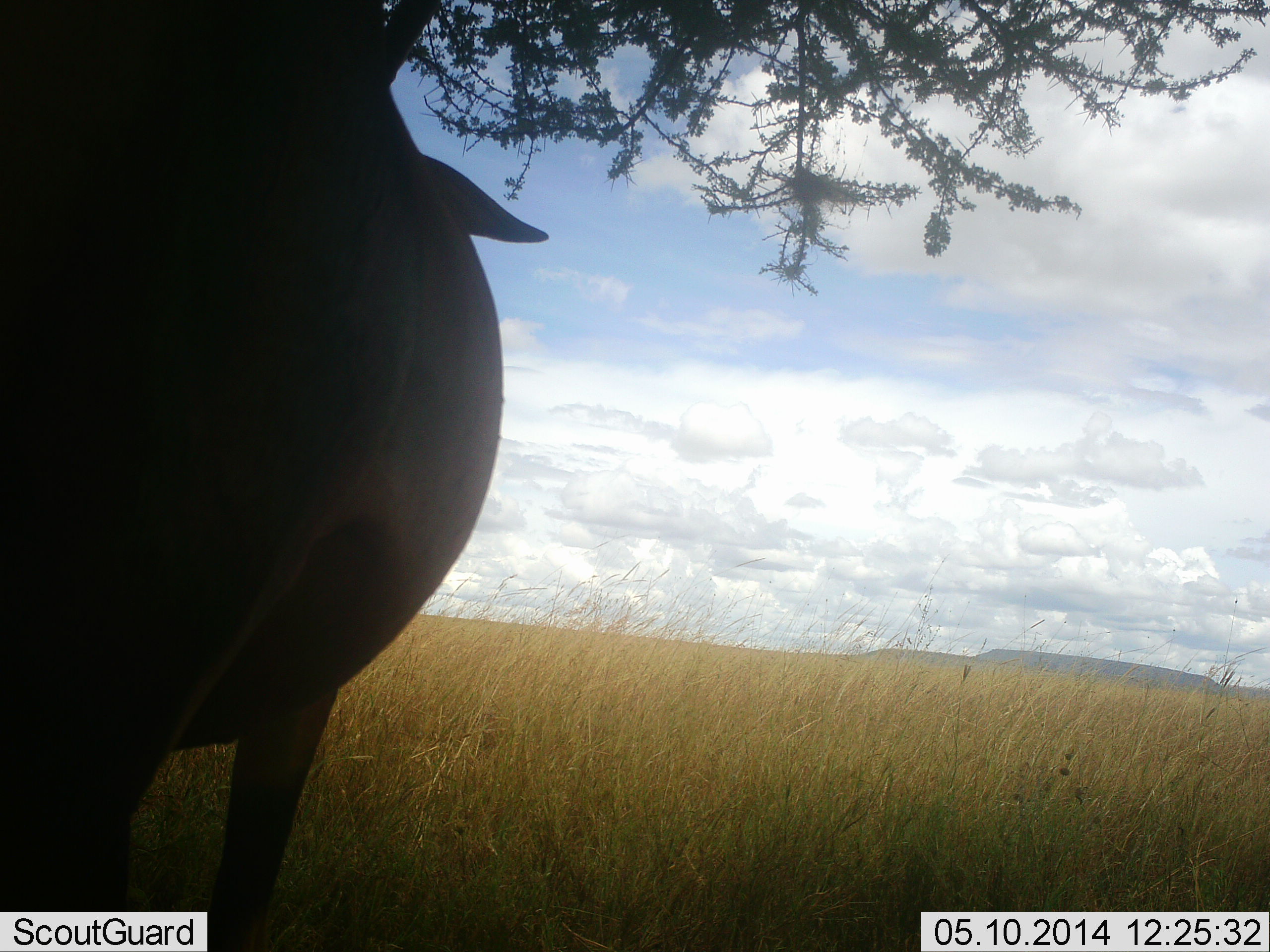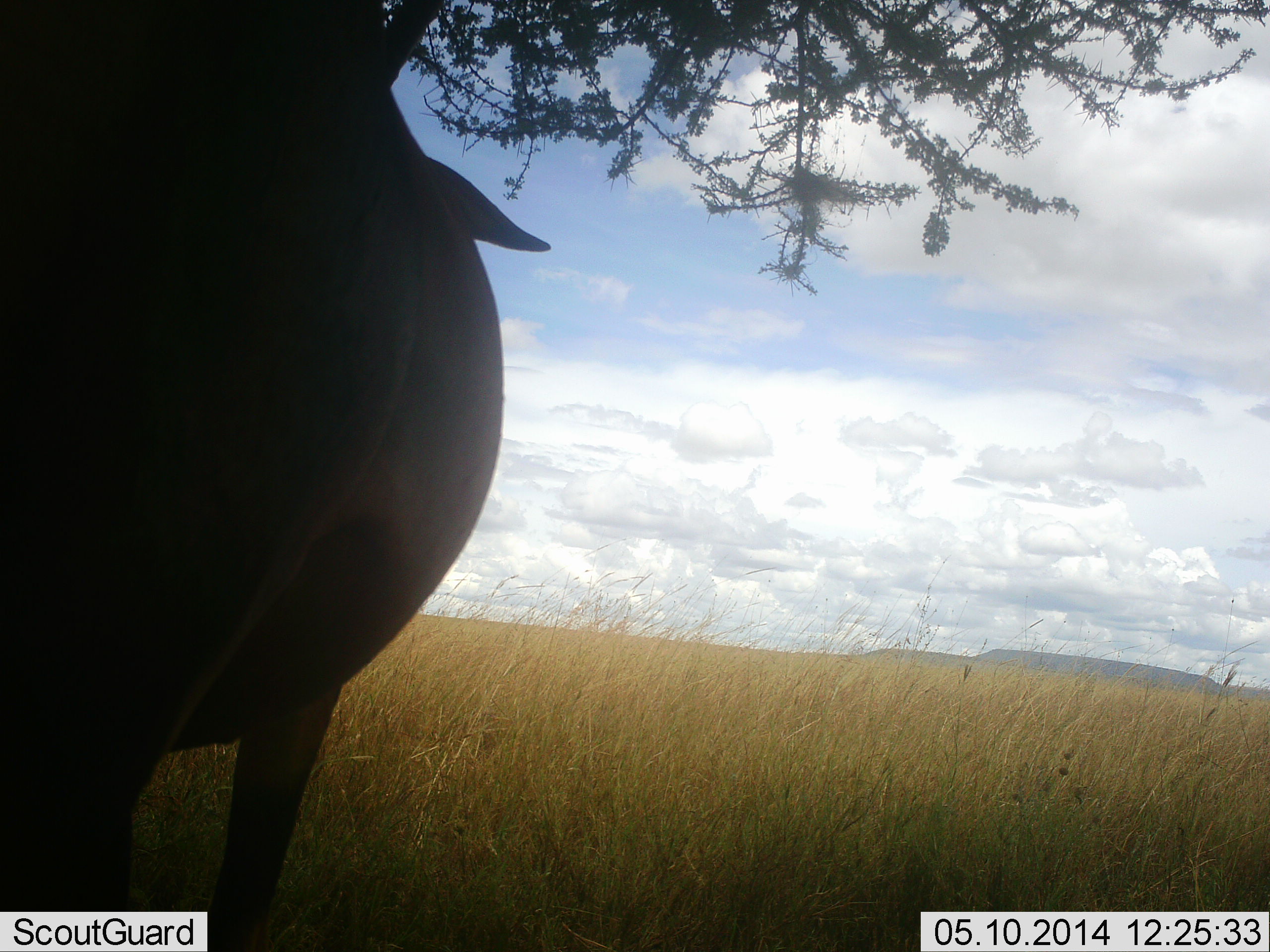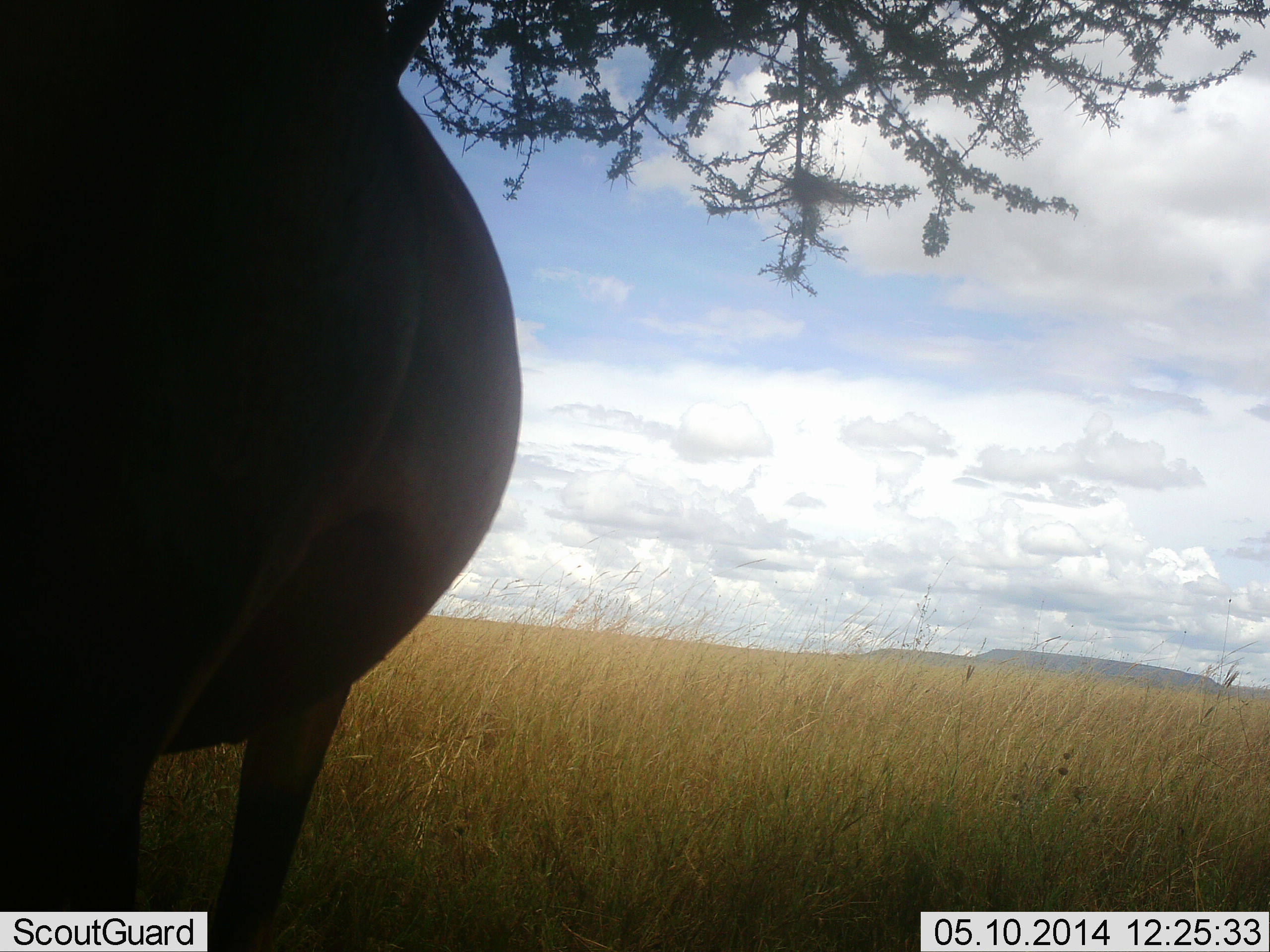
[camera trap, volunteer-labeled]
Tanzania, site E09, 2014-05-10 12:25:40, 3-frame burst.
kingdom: Animalia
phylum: Chordata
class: Mammalia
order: Artiodactyla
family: Bovidae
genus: Syncerus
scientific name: Syncerus caffer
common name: cape buffalo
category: buffalo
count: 1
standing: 100%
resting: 20%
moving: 0%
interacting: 0%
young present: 0%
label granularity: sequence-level